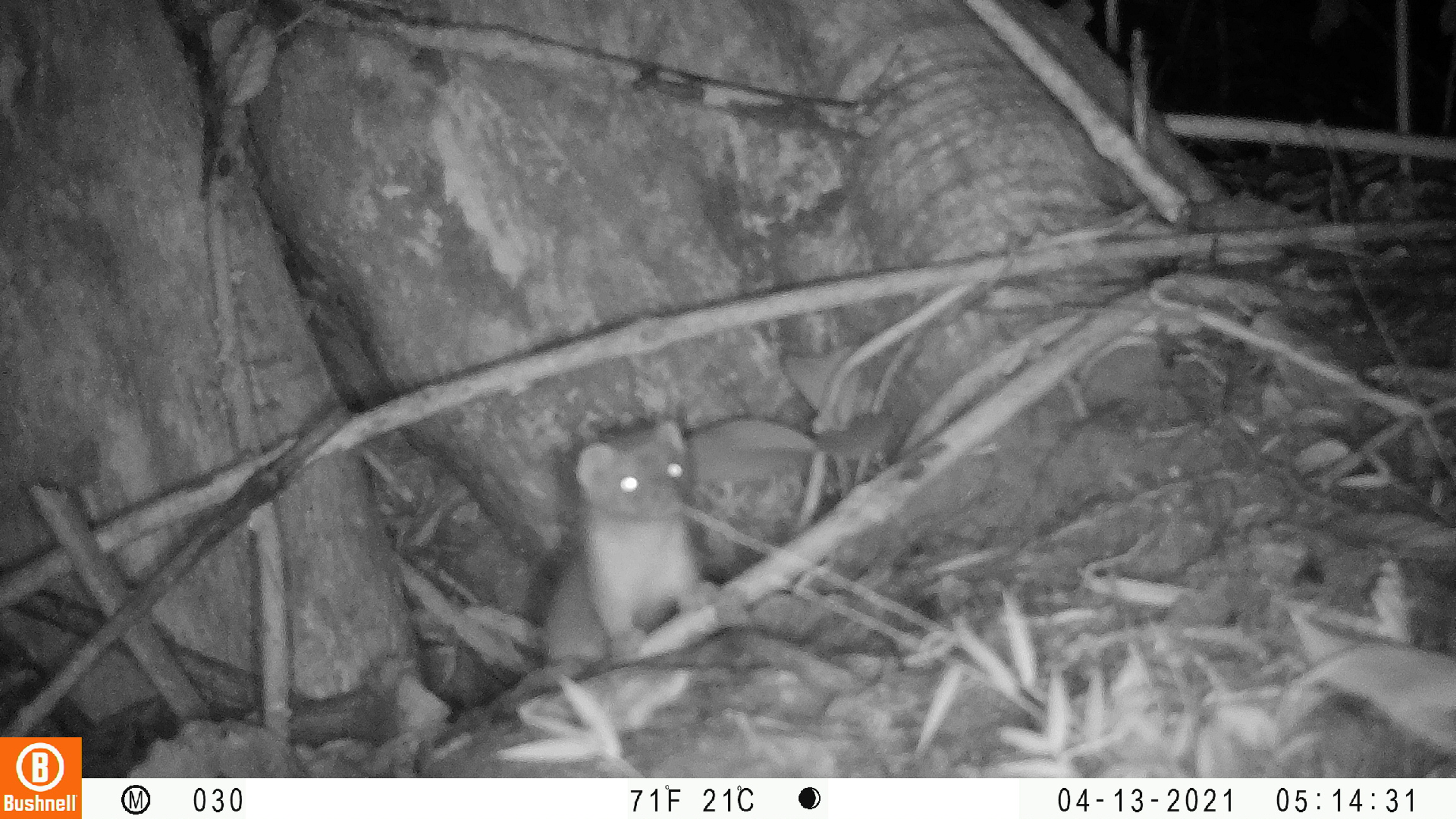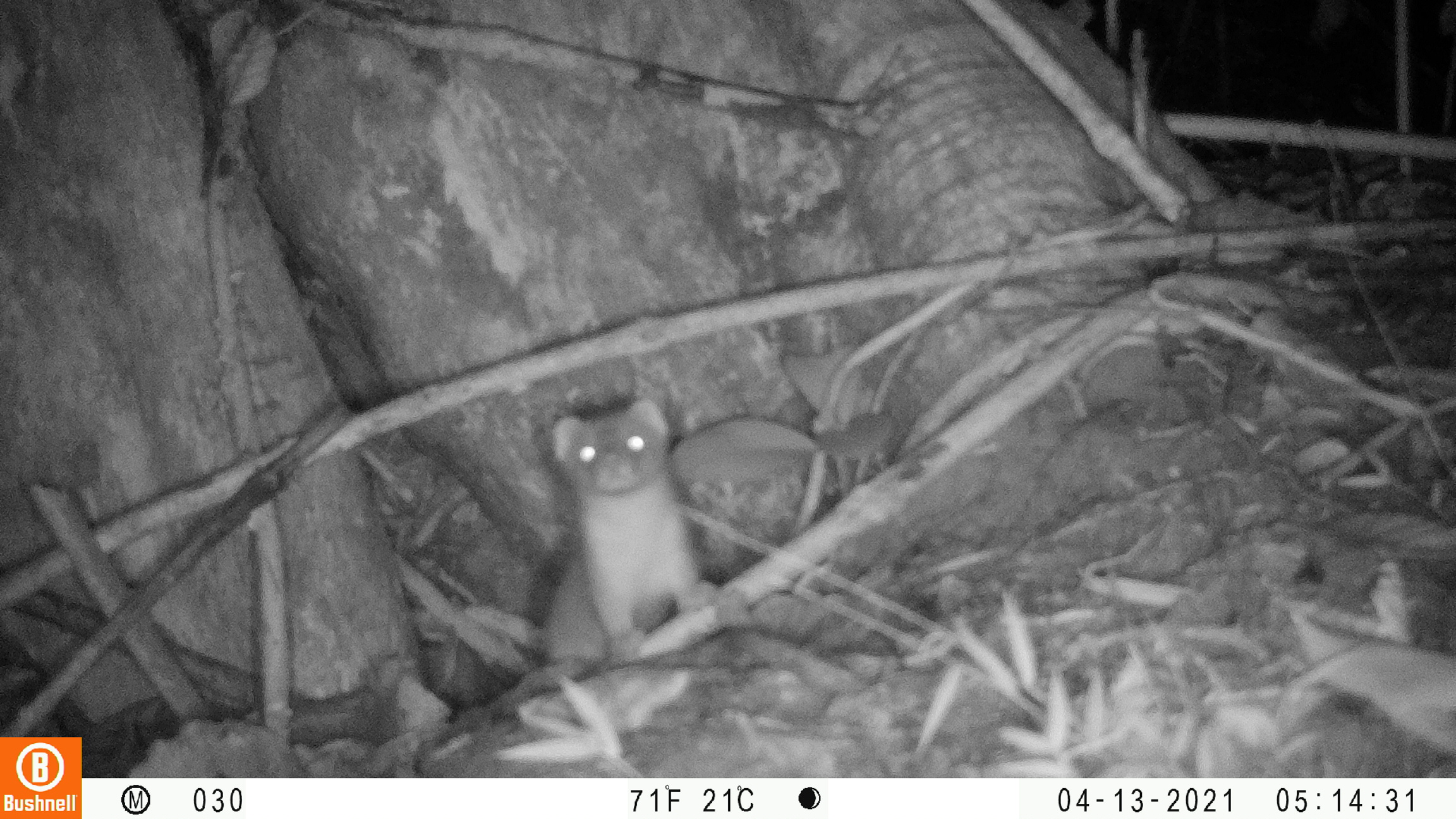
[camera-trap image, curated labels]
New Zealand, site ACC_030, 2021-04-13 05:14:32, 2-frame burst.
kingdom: Animalia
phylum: Chordata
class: Mammalia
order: Carnivora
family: Mustelidae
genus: Mustela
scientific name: Mustela erminea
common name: stoat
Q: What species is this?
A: Stoat (Mustela erminea).